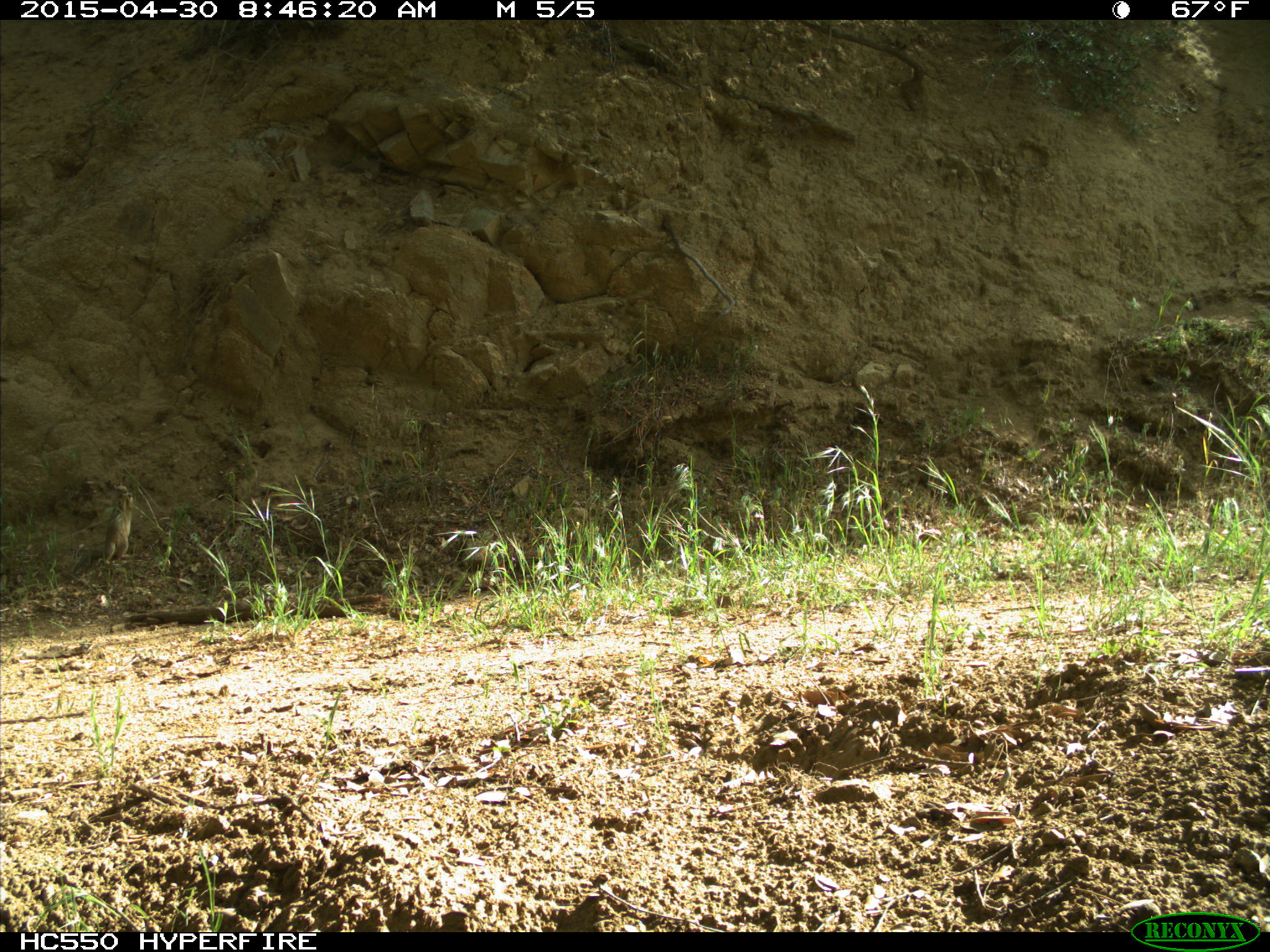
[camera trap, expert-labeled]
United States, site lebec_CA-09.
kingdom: Animalia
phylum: Chordata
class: Mammalia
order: Rodentia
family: Sciuridae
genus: Otospermophilus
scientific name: Otospermophilus beecheyi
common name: california ground squirrel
Otospermophilus beecheyi (california ground squirrel).